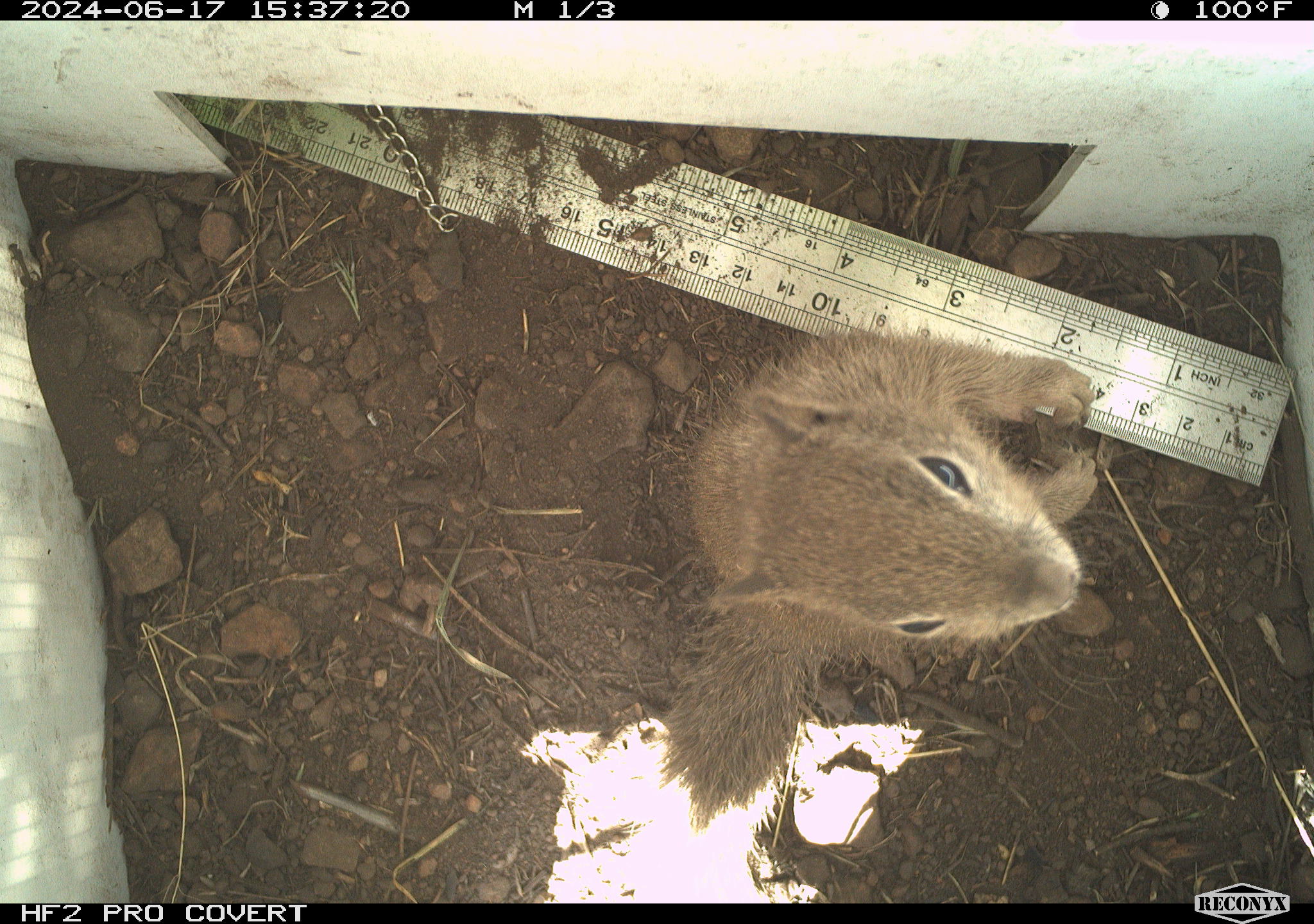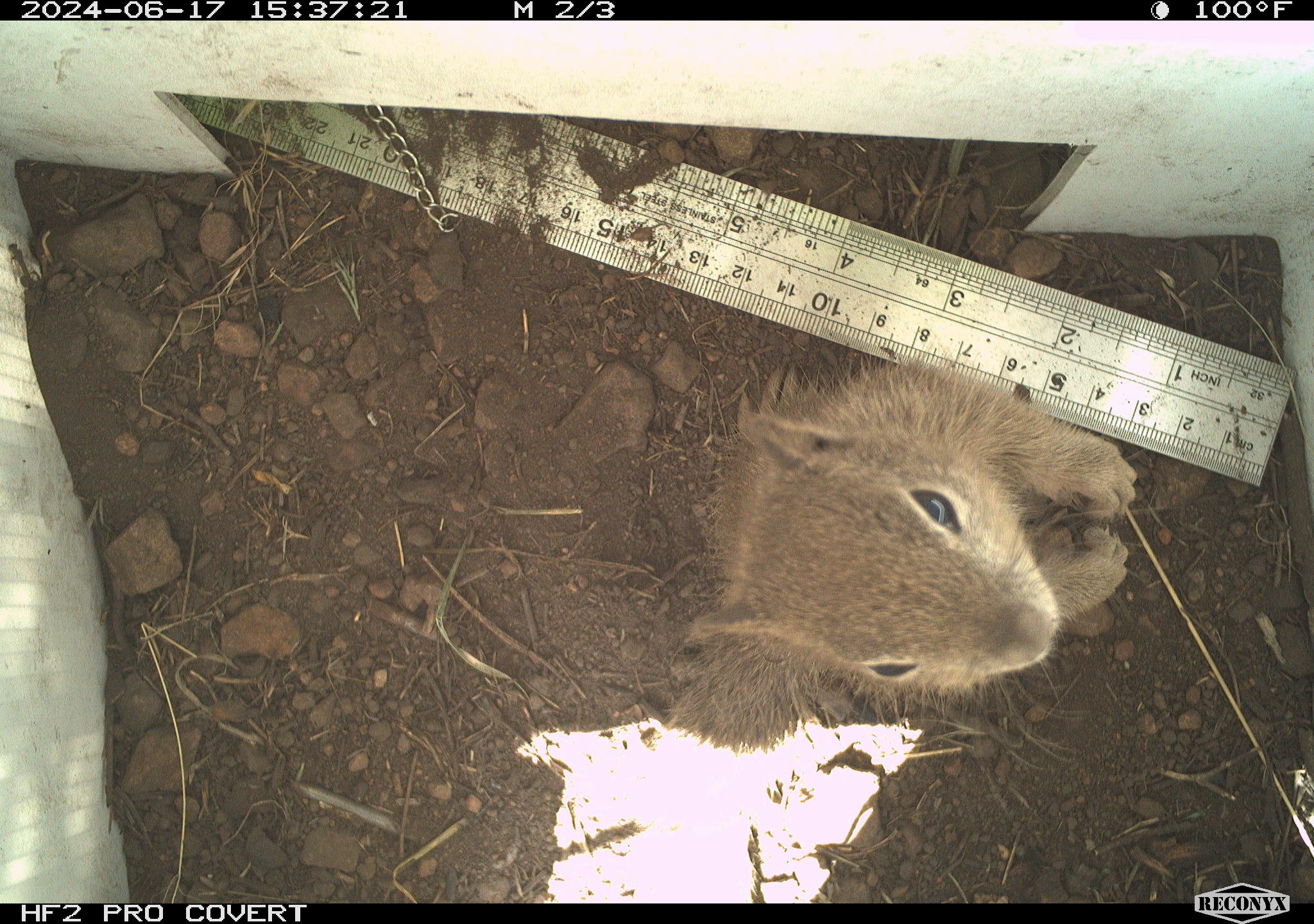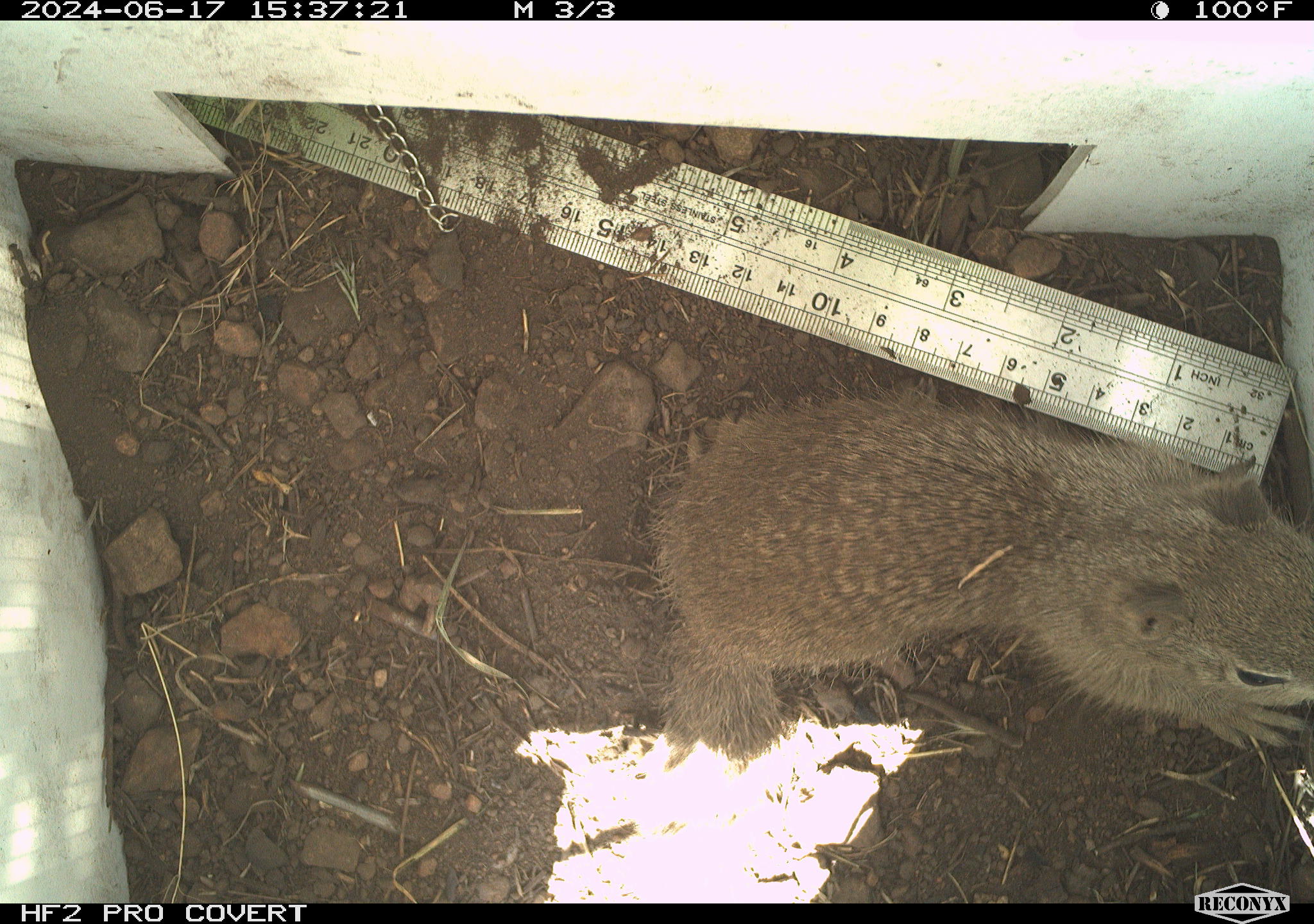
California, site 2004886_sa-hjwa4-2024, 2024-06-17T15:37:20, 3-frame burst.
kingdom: Animalia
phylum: Chordata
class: Mammalia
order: Rodentia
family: Sciuridae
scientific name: Sciuridae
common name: squirrels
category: sciuridae family